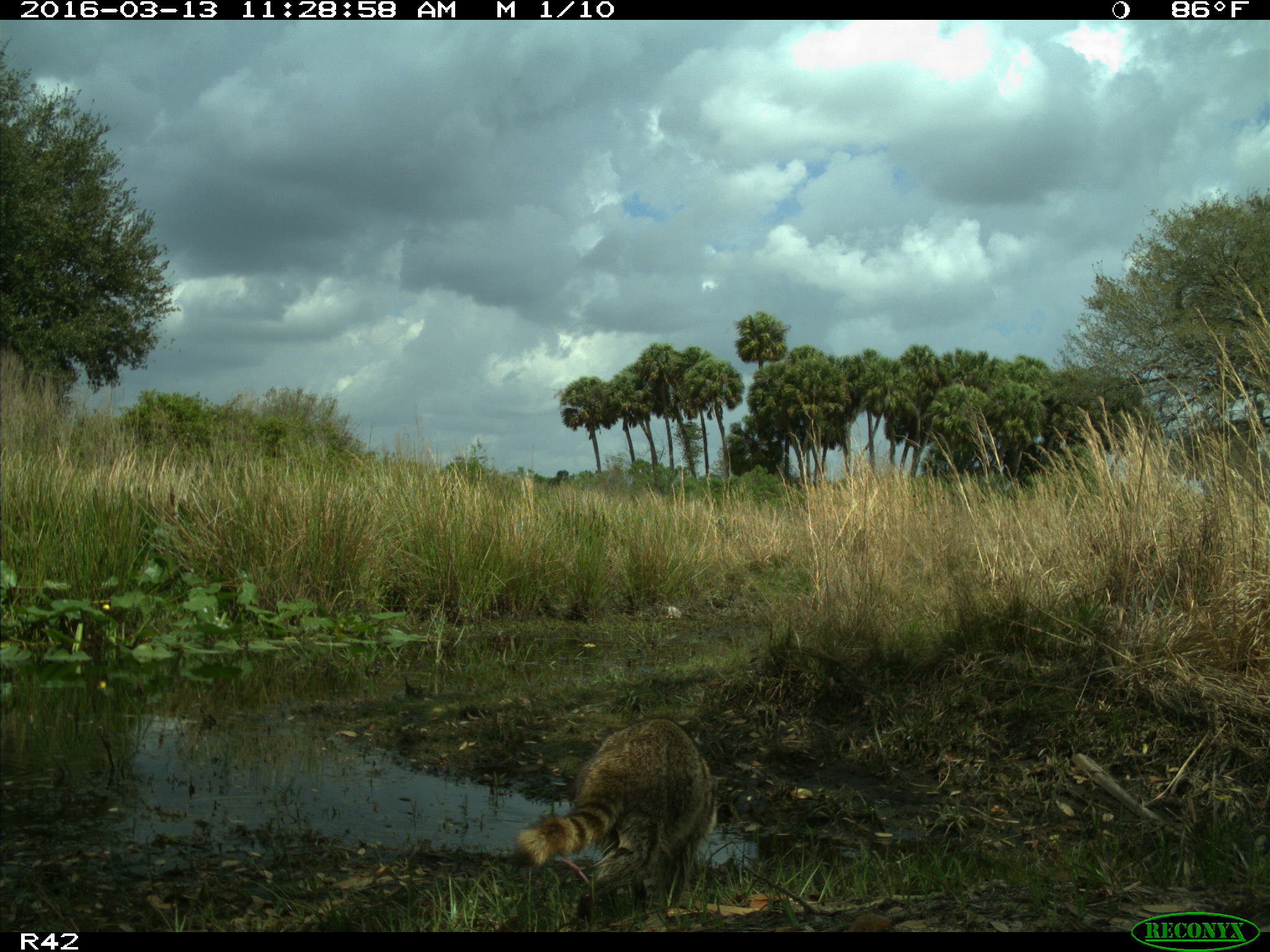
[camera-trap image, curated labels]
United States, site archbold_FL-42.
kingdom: Animalia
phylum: Chordata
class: Mammalia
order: Carnivora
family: Procyonidae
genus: Procyon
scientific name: Procyon lotor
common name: common raccoon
Procyon lotor (common raccoon).